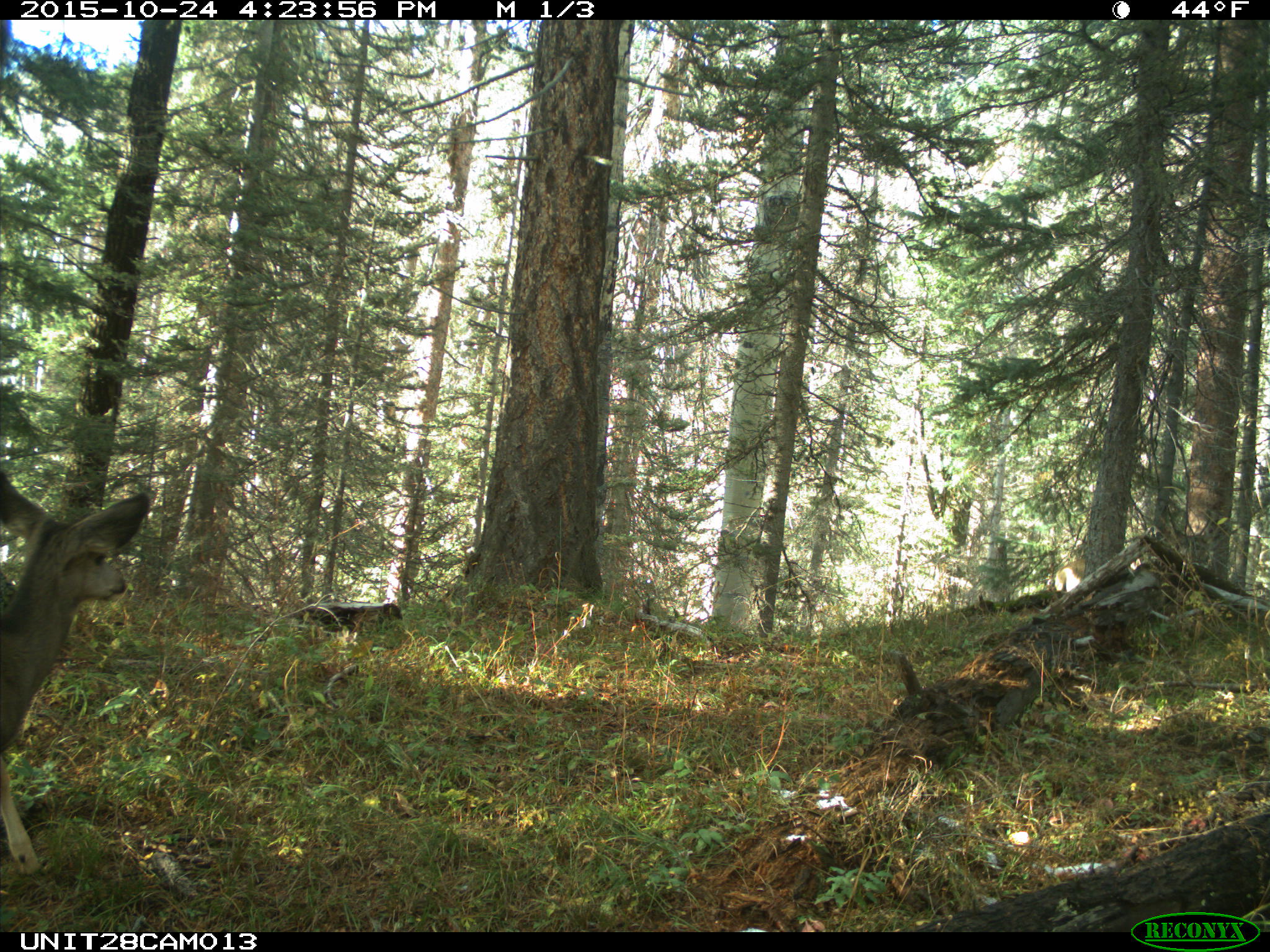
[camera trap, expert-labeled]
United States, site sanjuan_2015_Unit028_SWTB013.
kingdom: Animalia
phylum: Chordata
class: Mammalia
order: Artiodactyla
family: Cervidae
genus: Odocoileus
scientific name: Odocoileus hemionus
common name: mule deer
Odocoileus hemionus (mule deer).